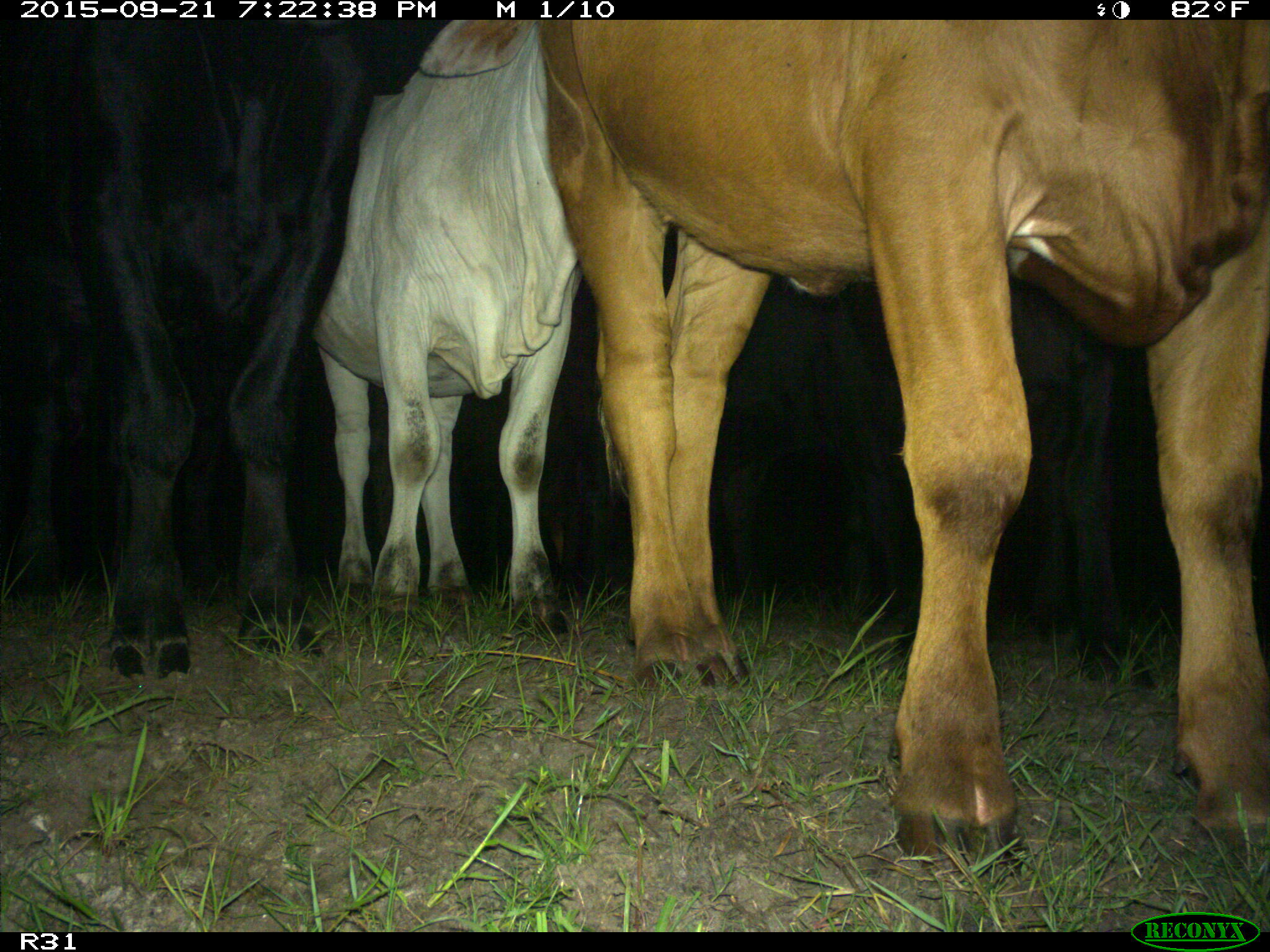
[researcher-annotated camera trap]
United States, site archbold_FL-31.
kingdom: Animalia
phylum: Chordata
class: Mammalia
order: Artiodactyla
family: Bovidae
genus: Bos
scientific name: Bos taurus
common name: domestic cow